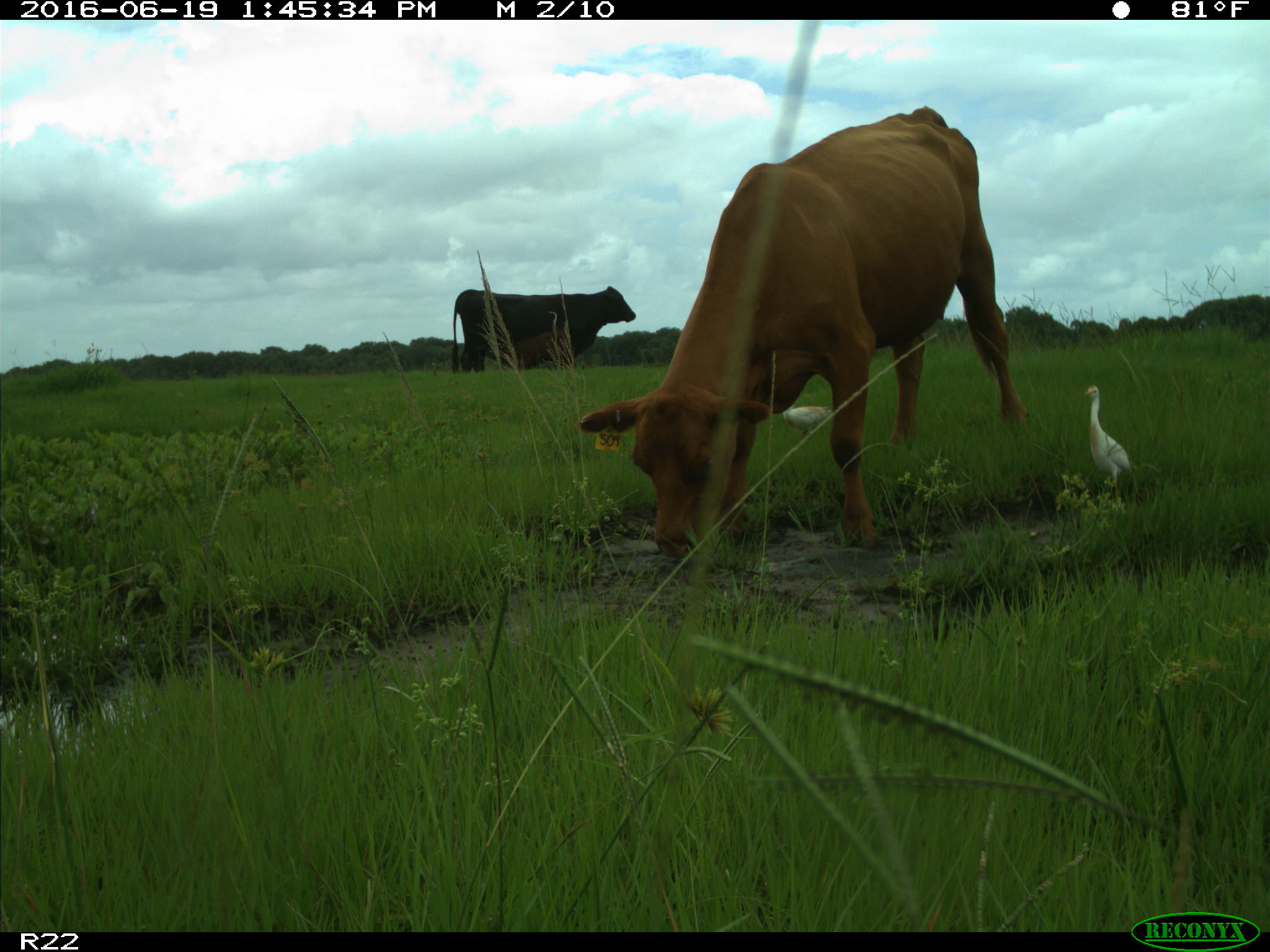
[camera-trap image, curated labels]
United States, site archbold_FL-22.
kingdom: Animalia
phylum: Chordata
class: Mammalia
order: Artiodactyla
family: Bovidae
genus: Bos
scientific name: Bos taurus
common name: domestic cow